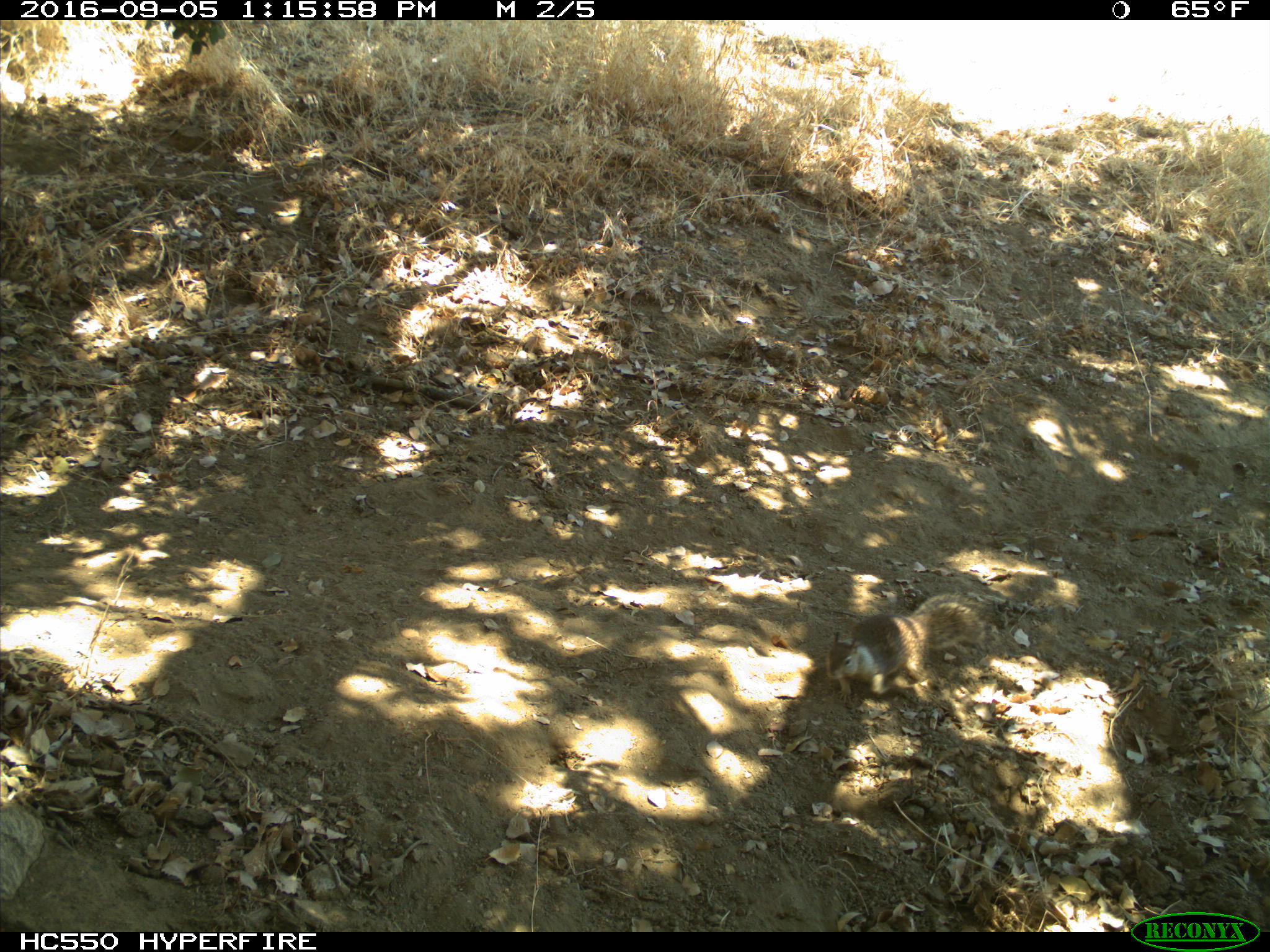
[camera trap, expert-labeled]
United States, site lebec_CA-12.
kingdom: Animalia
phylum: Chordata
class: Mammalia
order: Rodentia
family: Sciuridae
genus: Otospermophilus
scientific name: Otospermophilus beecheyi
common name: california ground squirrel